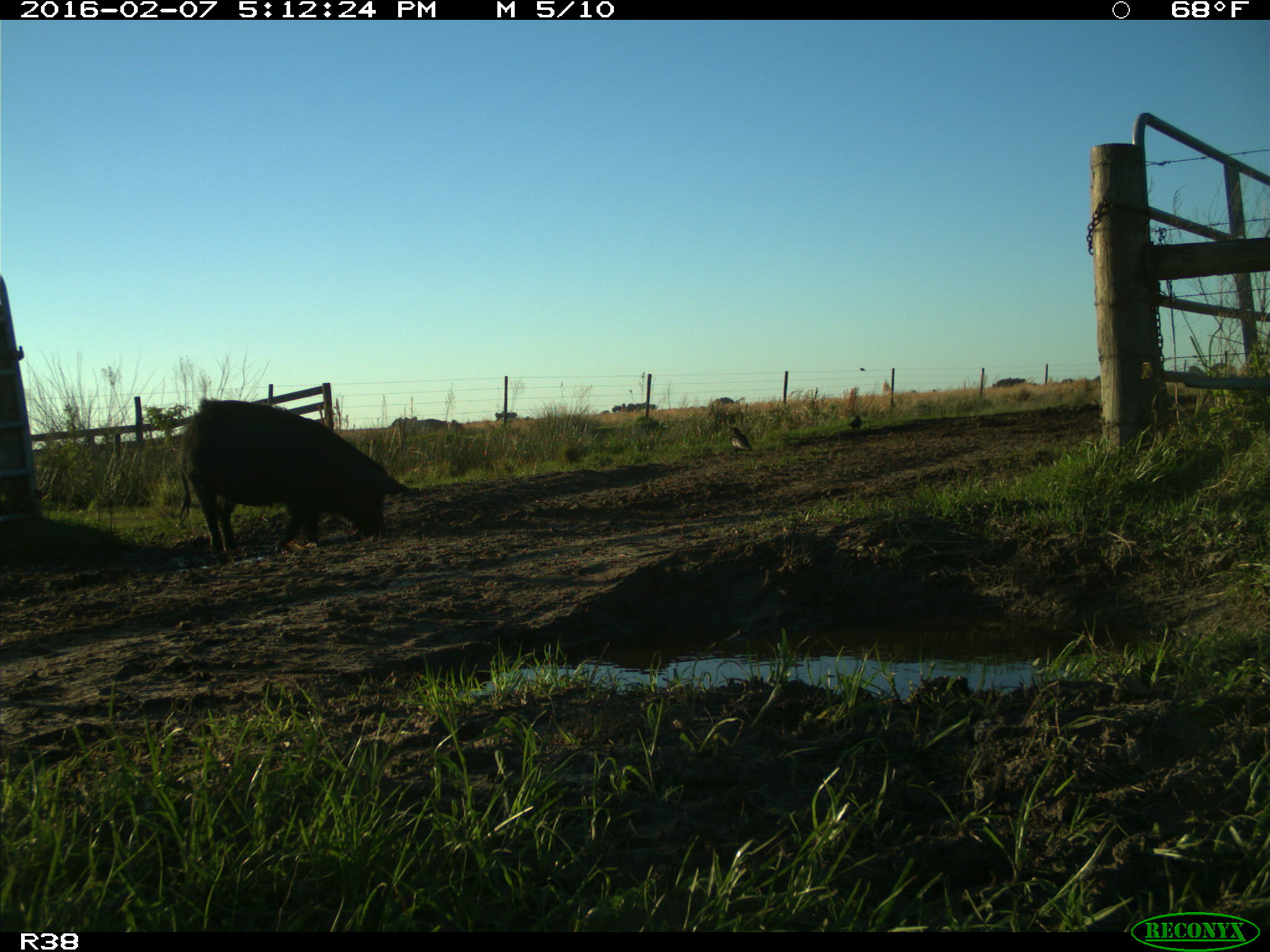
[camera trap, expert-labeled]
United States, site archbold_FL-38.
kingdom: Animalia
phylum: Chordata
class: Mammalia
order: Artiodactyla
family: Suidae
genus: Sus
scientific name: Sus scrofa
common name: wild boar